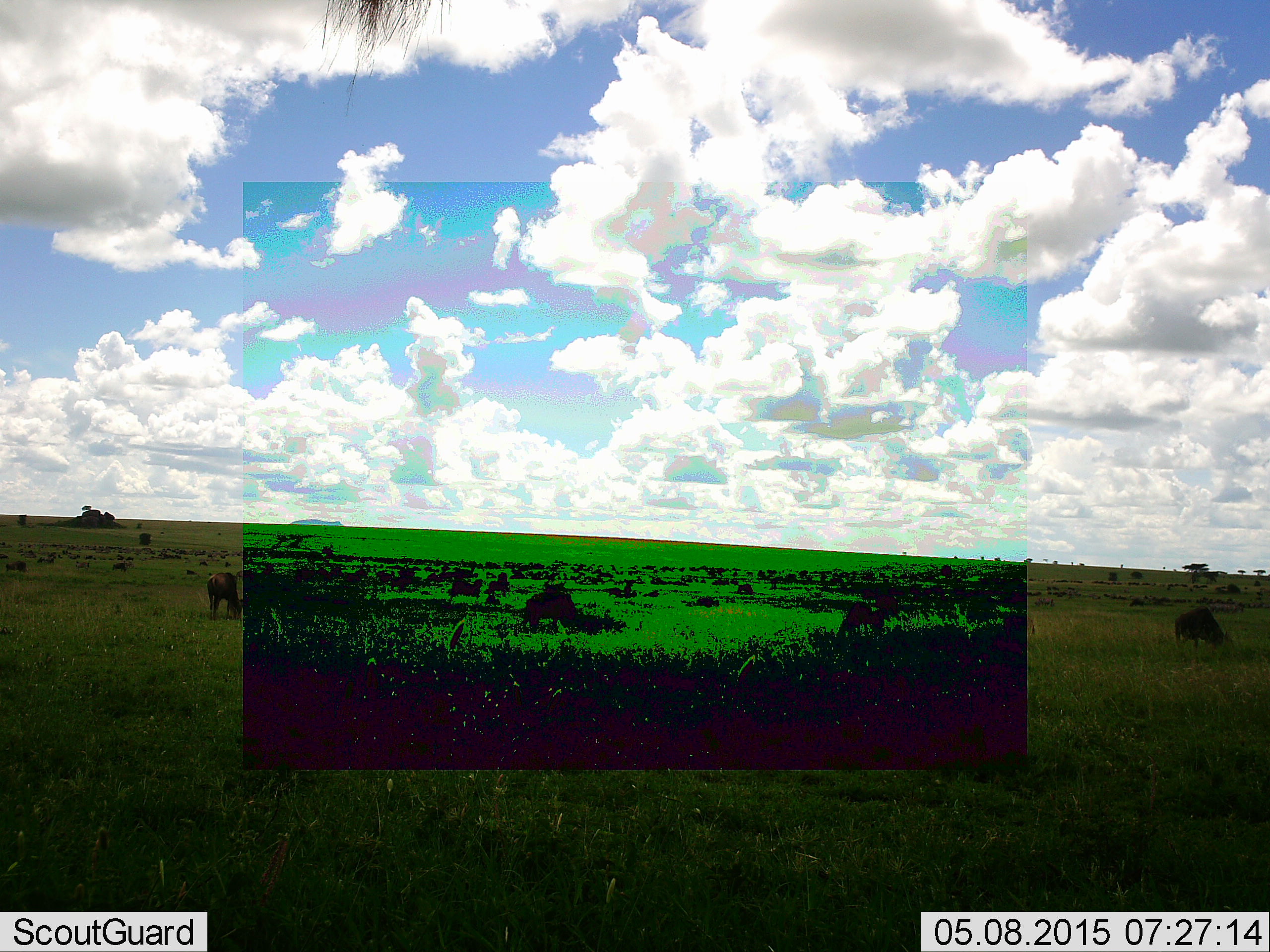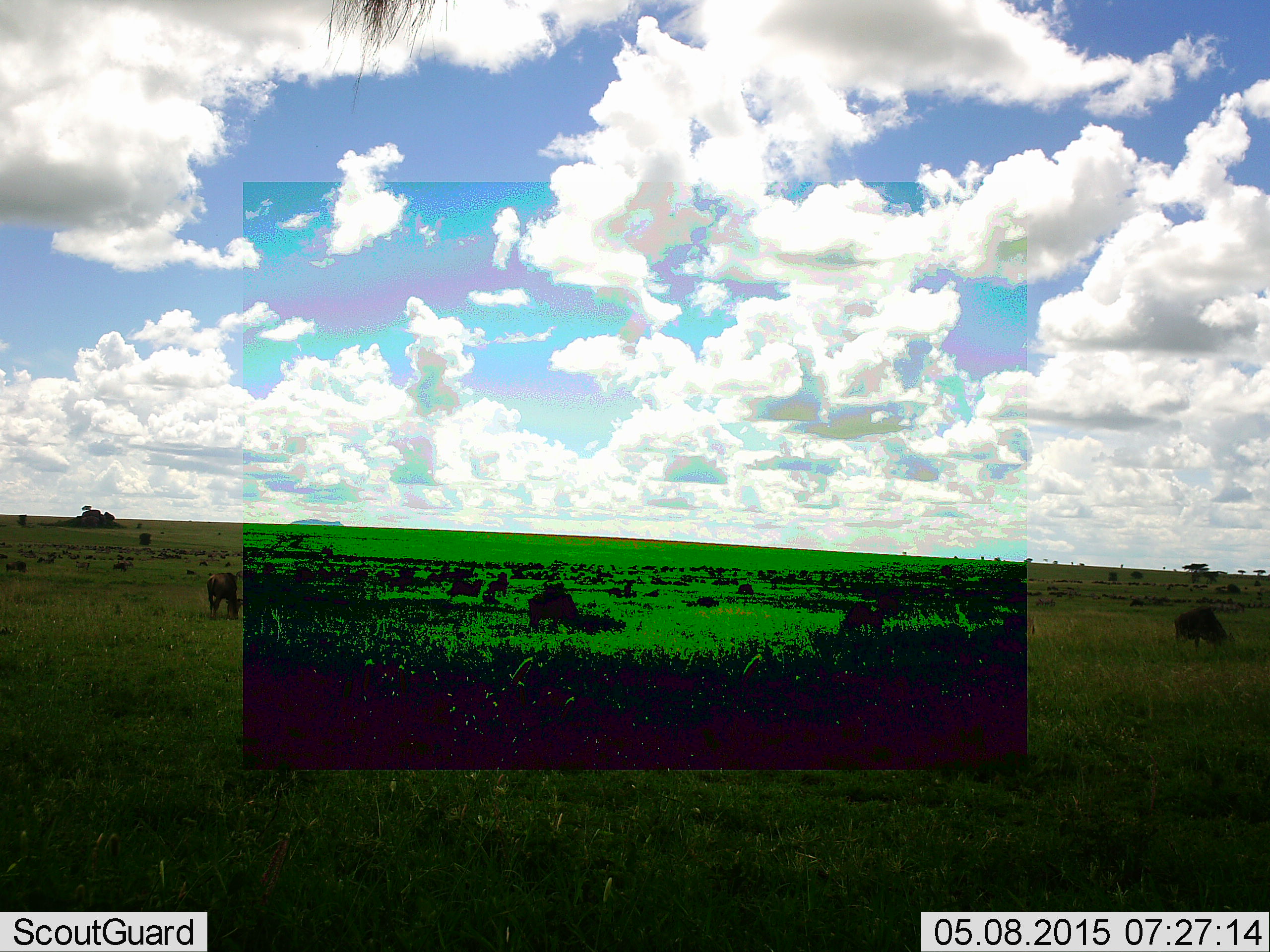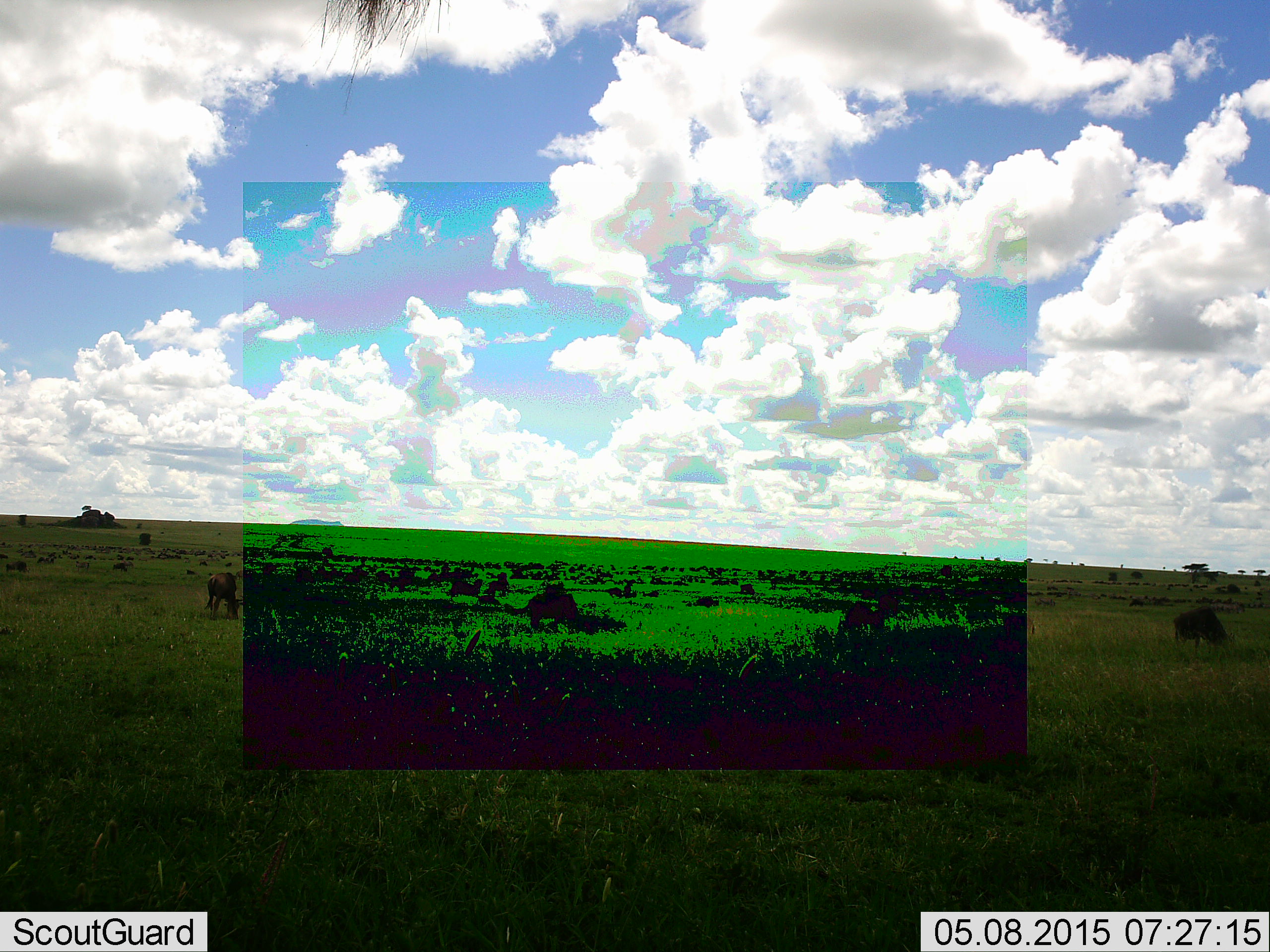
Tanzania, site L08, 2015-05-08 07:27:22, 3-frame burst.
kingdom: Animalia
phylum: Chordata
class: Mammalia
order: Artiodactyla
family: Bovidae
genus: Connochaetes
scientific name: Connochaetes taurinus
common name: blue wildebeest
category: wildebeest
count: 11-50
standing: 44%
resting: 0%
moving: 11%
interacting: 0%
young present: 0%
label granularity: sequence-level